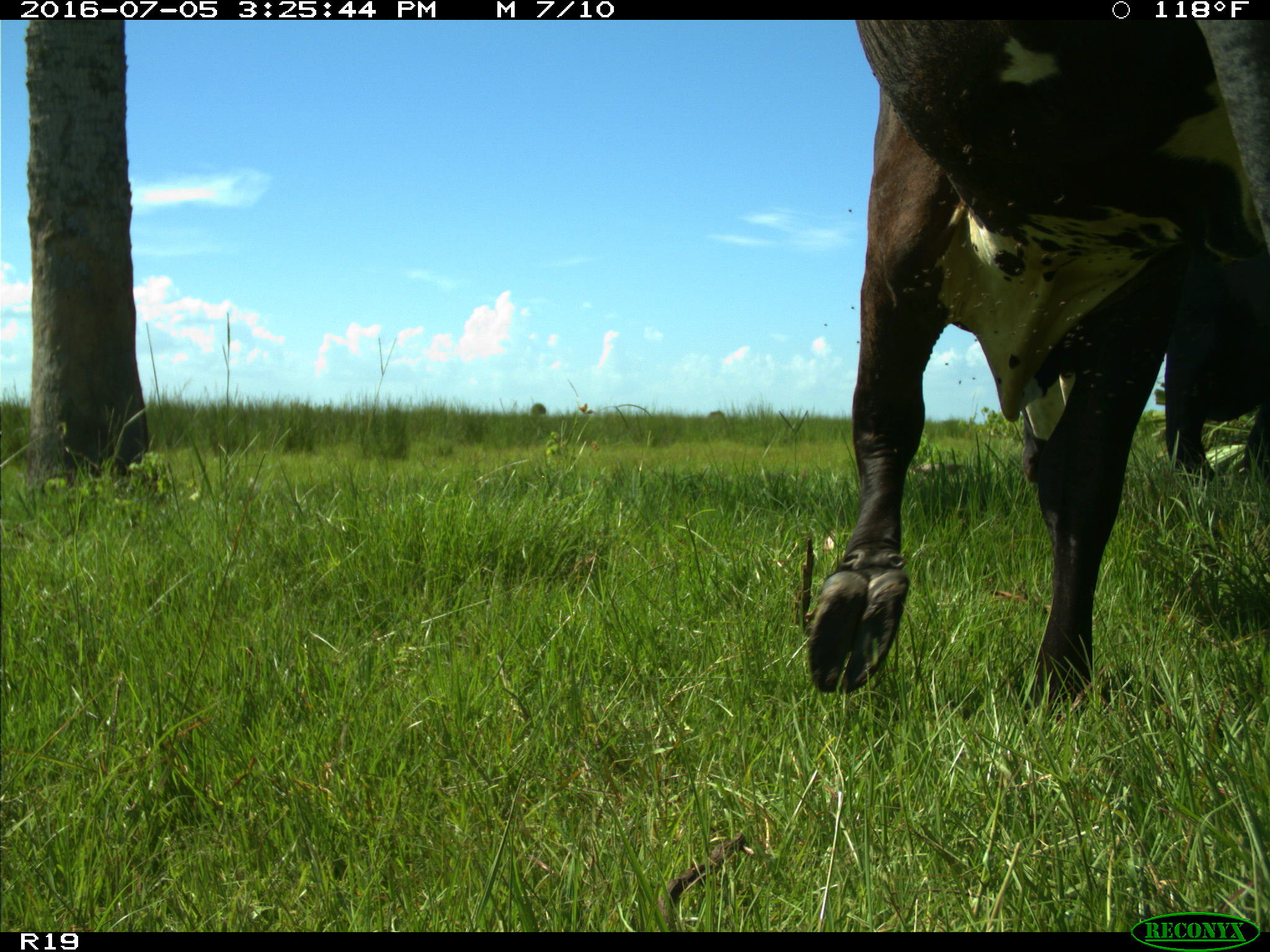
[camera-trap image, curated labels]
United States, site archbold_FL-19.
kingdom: Animalia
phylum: Chordata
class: Mammalia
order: Artiodactyla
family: Bovidae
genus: Bos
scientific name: Bos taurus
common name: domestic cow